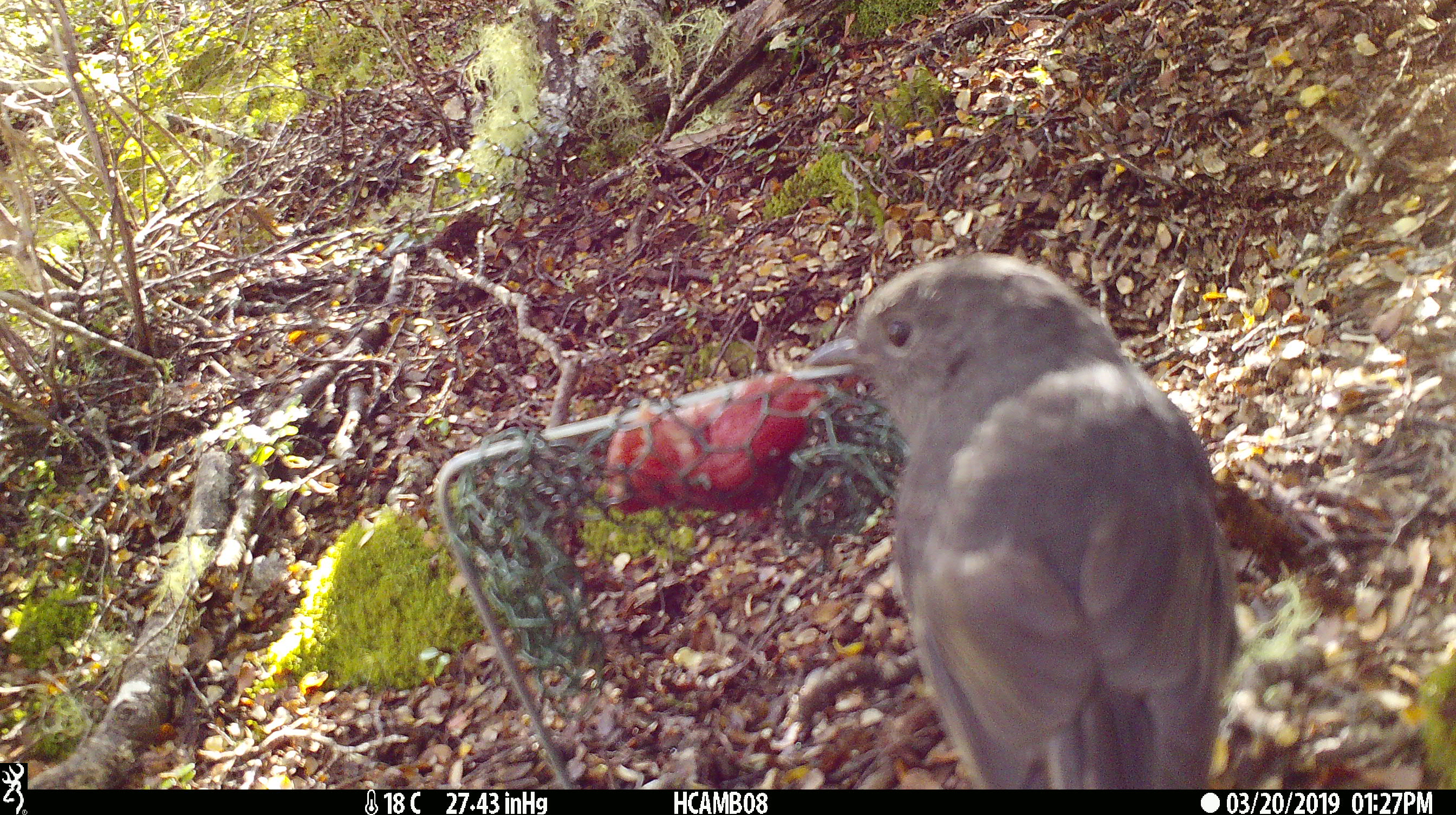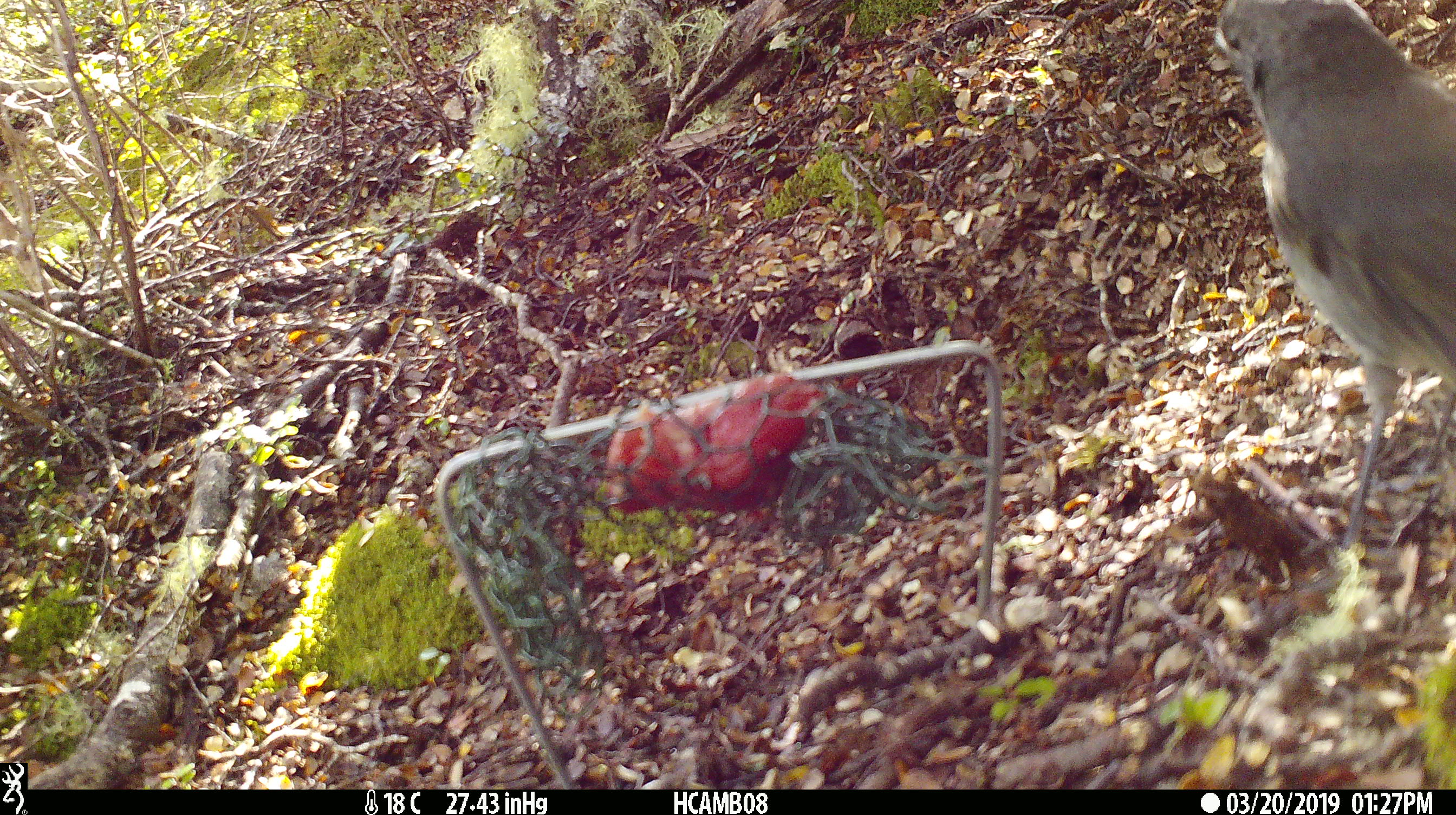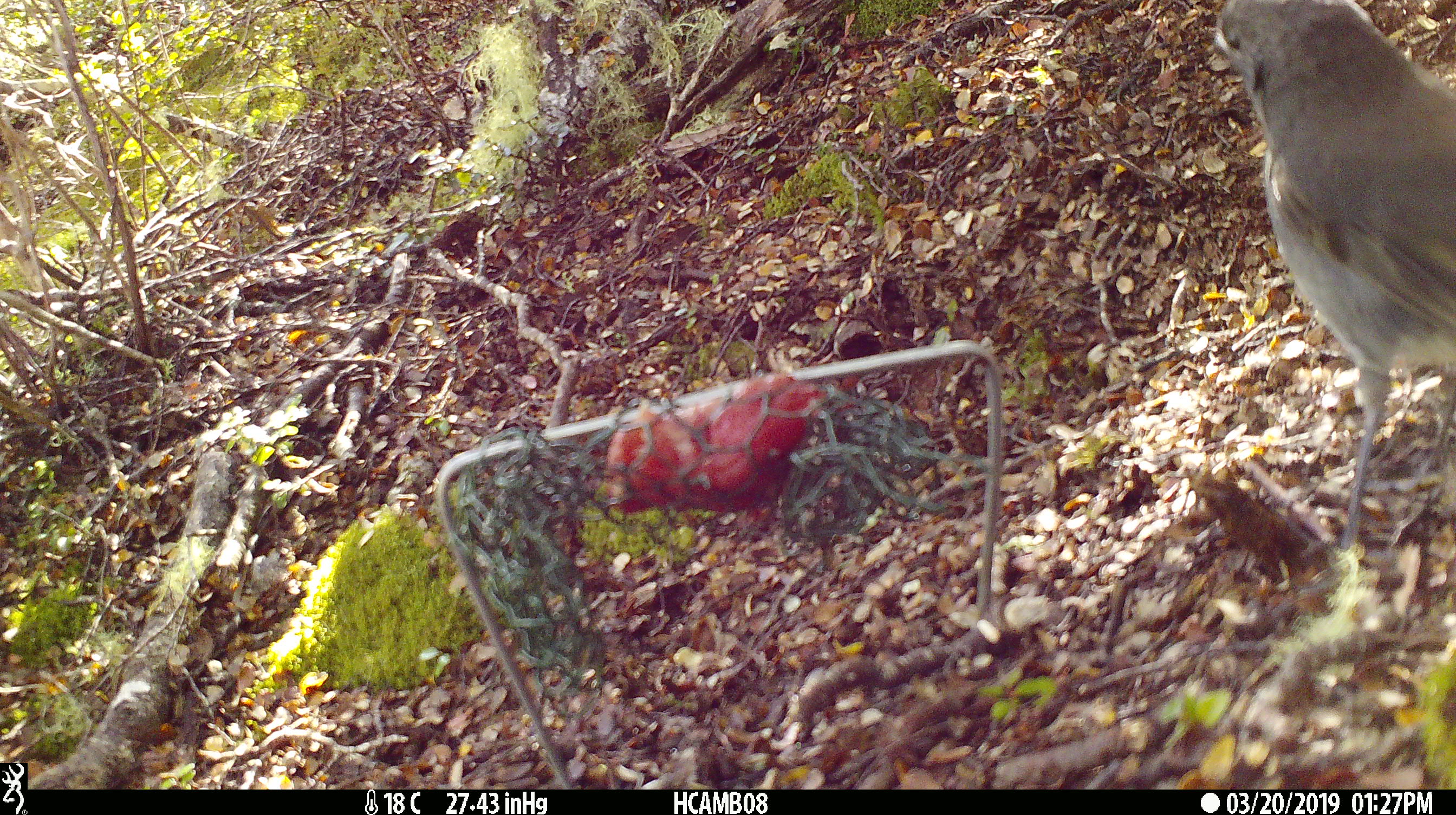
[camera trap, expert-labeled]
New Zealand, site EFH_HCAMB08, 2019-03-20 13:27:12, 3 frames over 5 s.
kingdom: Animalia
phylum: Chordata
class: Aves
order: Passeriformes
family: Petroicidae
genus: Petroica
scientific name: Petroica australis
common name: new zealand robin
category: robin